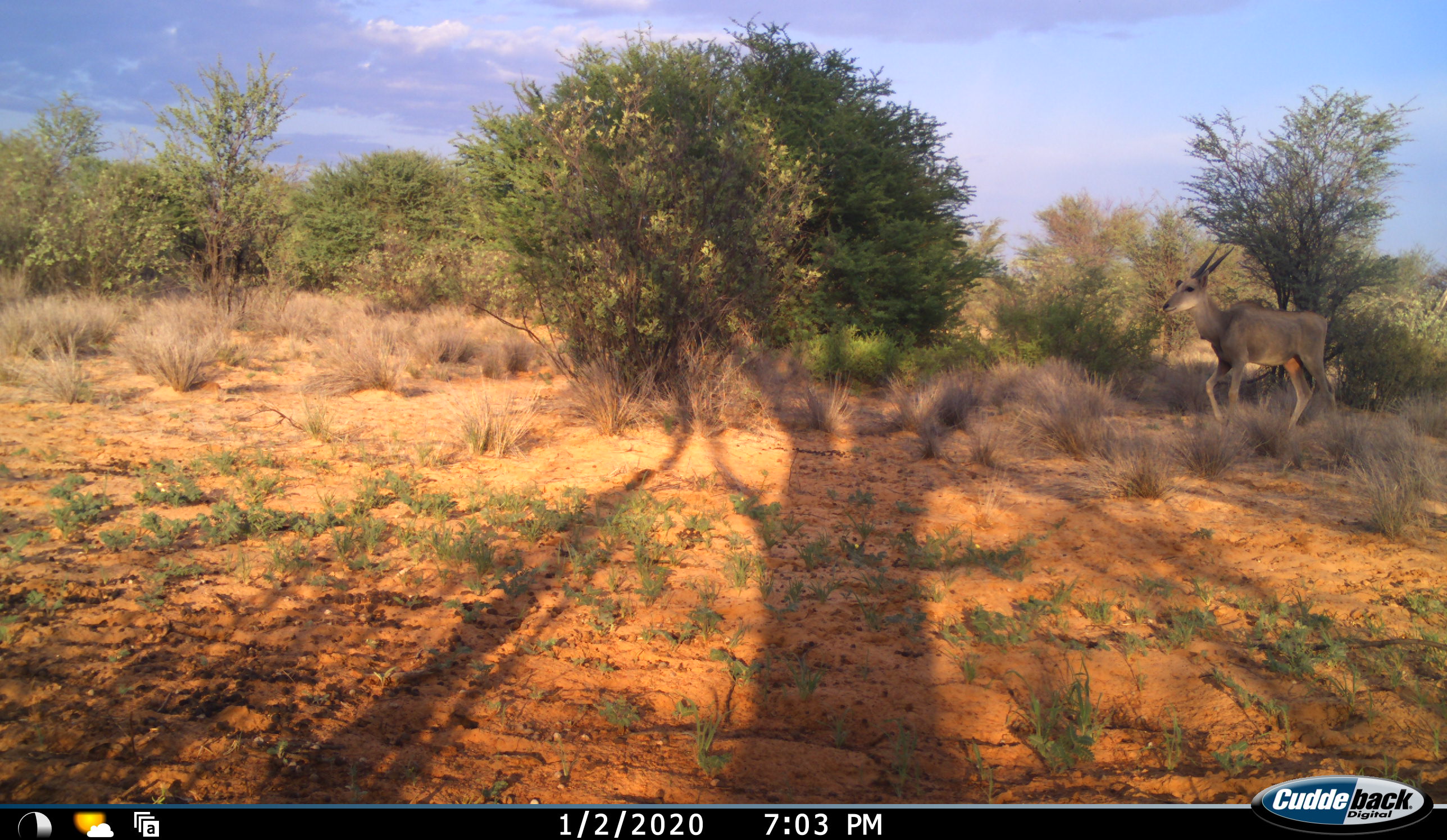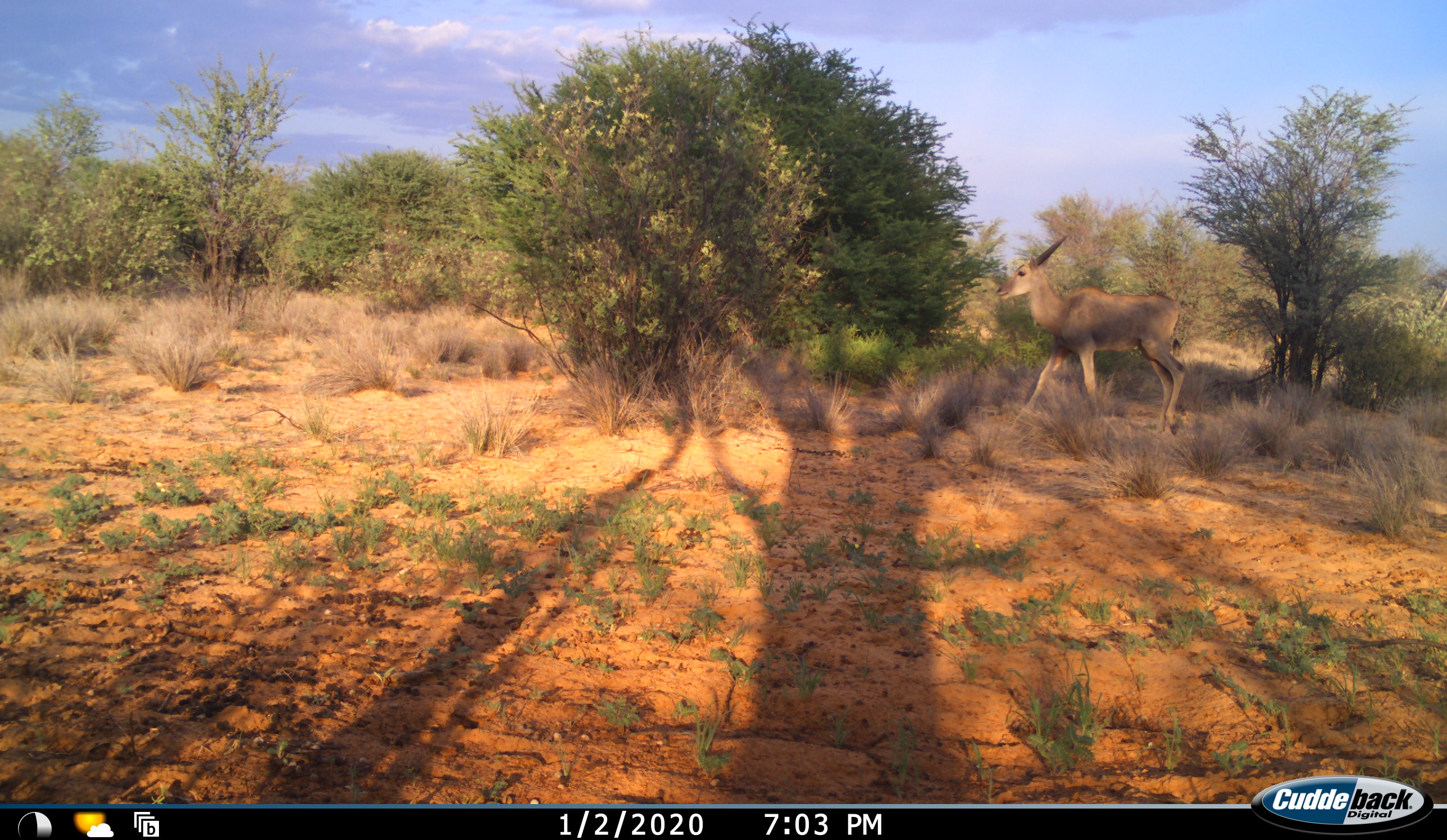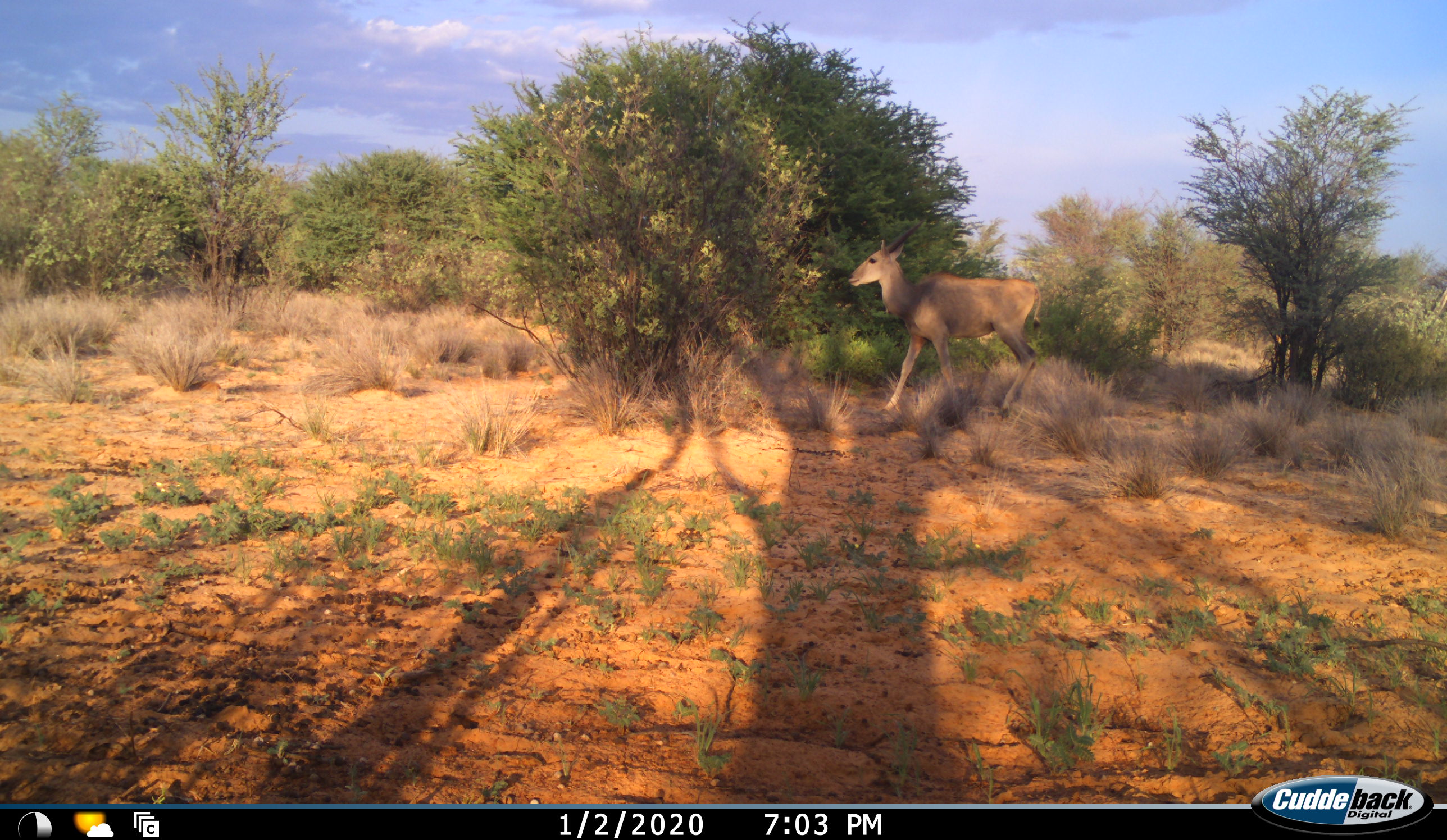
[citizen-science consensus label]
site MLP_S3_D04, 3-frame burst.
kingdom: Animalia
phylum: Chordata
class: Mammalia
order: Artiodactyla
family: Bovidae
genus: Tragelaphus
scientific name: Tragelaphus oryx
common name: eland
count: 1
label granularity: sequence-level